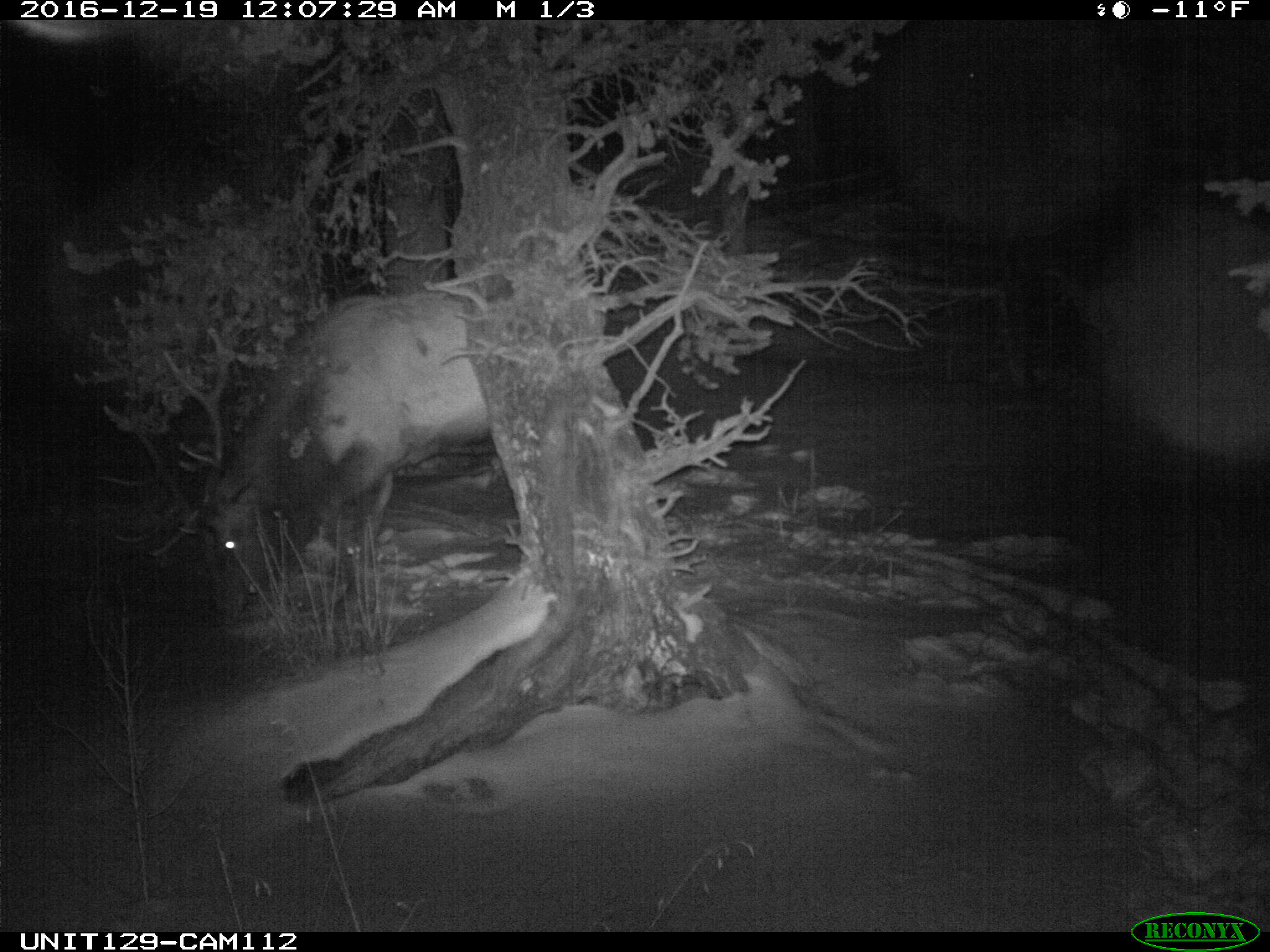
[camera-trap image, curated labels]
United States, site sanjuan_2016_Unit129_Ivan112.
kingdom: Animalia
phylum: Chordata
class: Mammalia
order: Artiodactyla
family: Cervidae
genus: Cervus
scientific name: Cervus elaphus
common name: red deer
Cervus elaphus (red deer).